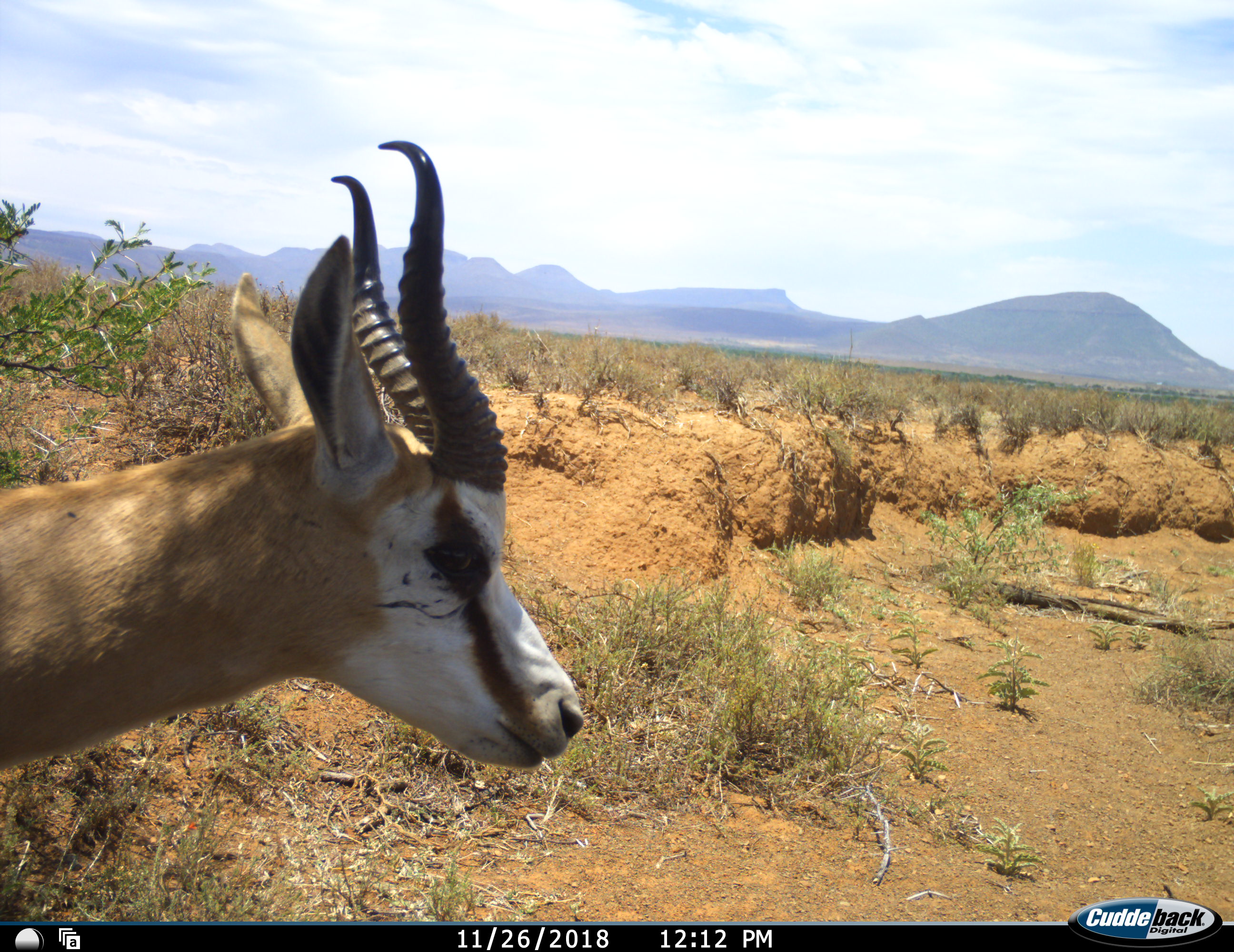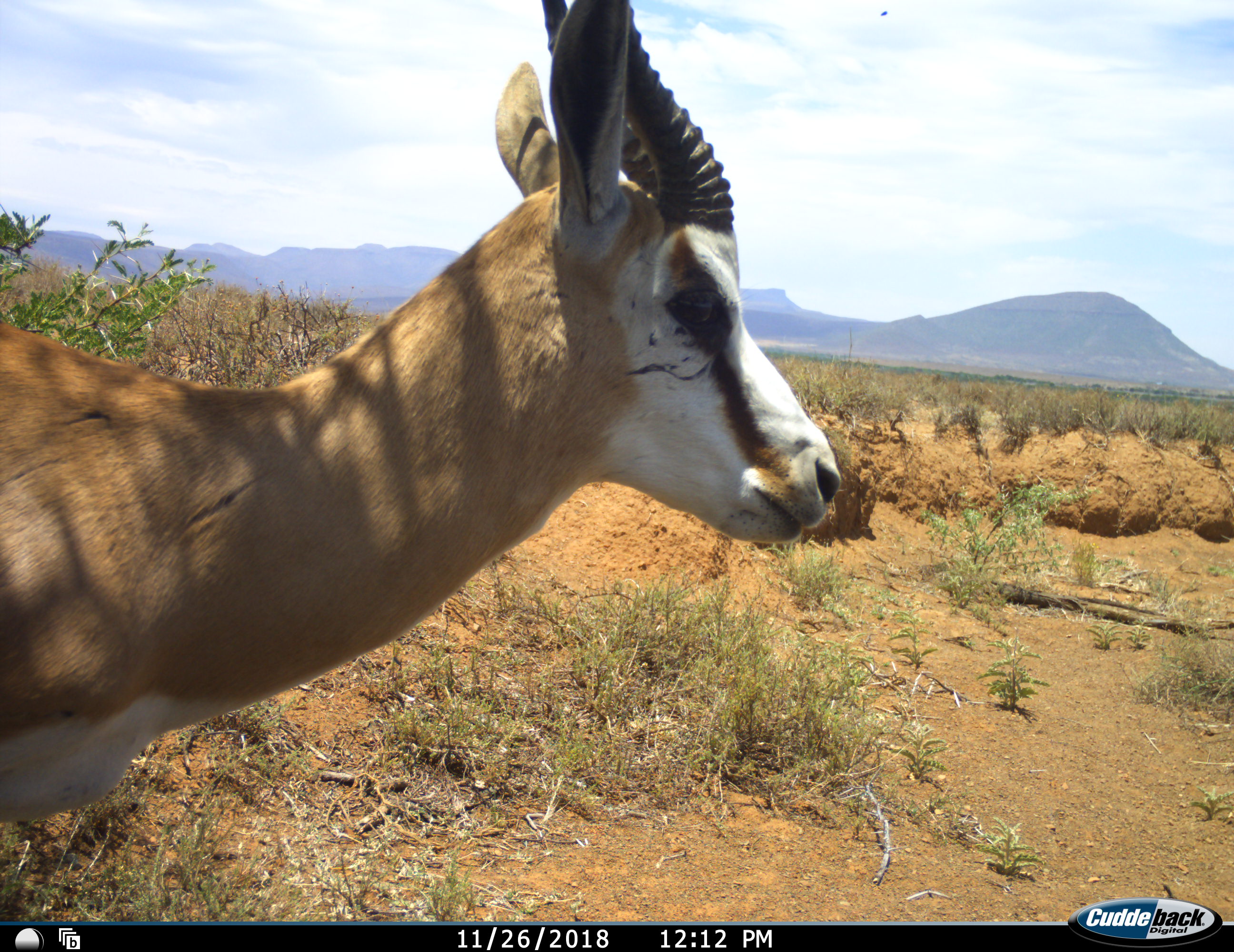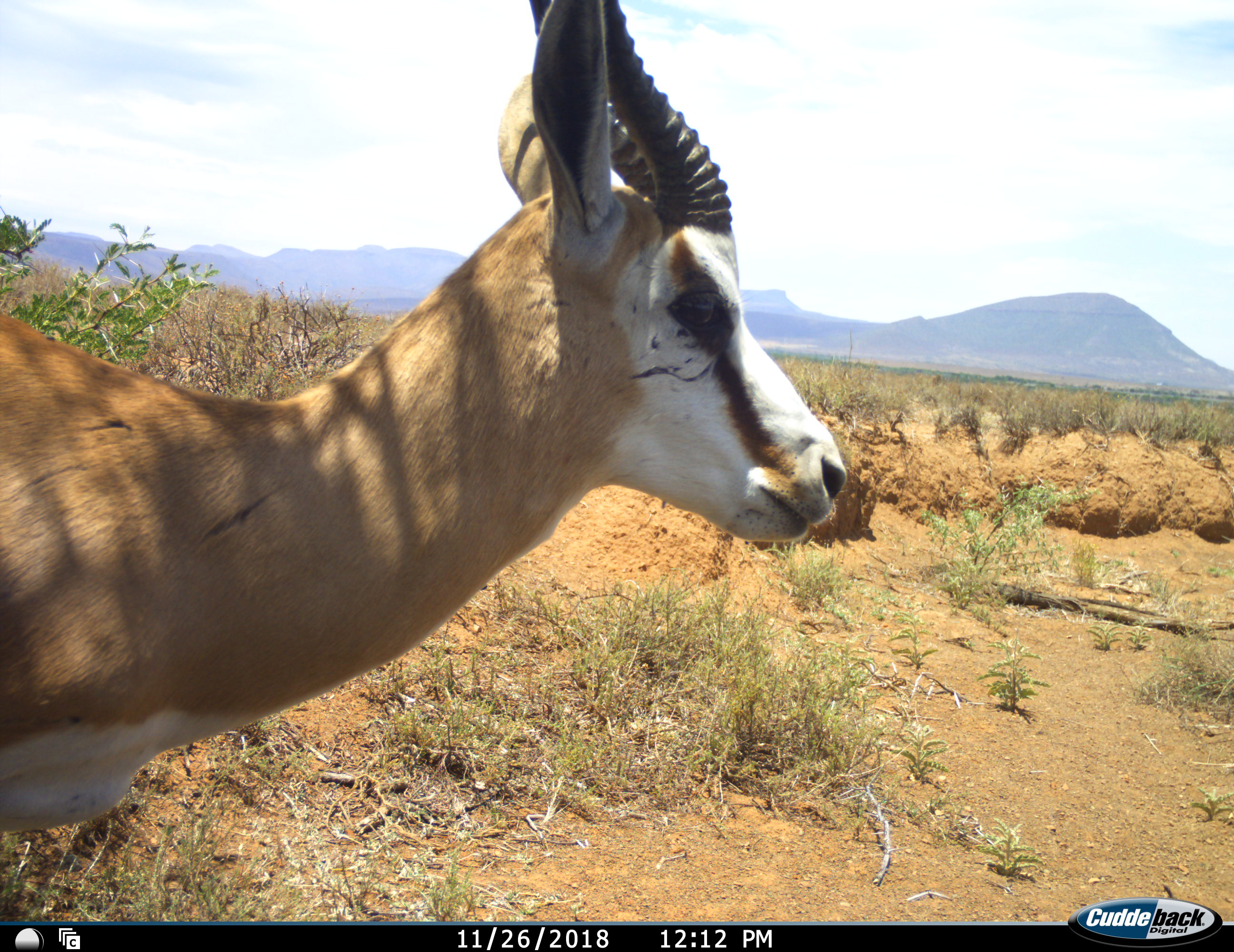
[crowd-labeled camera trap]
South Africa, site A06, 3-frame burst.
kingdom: Animalia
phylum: Chordata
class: Mammalia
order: Artiodactyla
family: Bovidae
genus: Antidorcas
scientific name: Antidorcas marsupialis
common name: springbok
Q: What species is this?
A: Springbok (Antidorcas marsupialis).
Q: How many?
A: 1.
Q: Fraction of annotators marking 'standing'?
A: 75%.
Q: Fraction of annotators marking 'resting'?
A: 0%.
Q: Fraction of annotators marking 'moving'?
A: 25%.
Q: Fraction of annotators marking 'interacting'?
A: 0%.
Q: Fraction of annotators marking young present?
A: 0%.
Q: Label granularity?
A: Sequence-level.